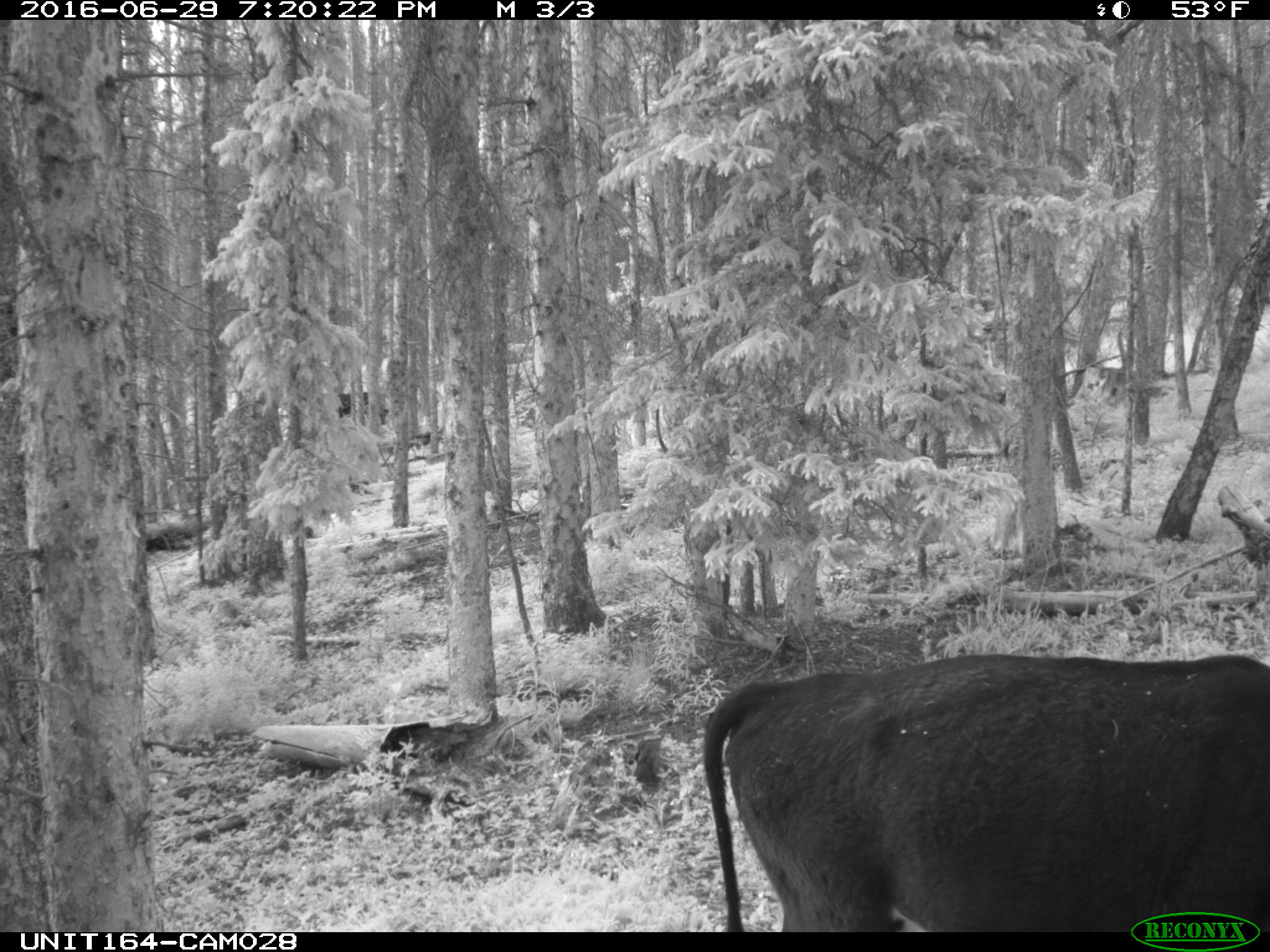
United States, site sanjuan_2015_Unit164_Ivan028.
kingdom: Animalia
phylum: Chordata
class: Mammalia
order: Artiodactyla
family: Bovidae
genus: Bos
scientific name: Bos taurus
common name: domestic cow